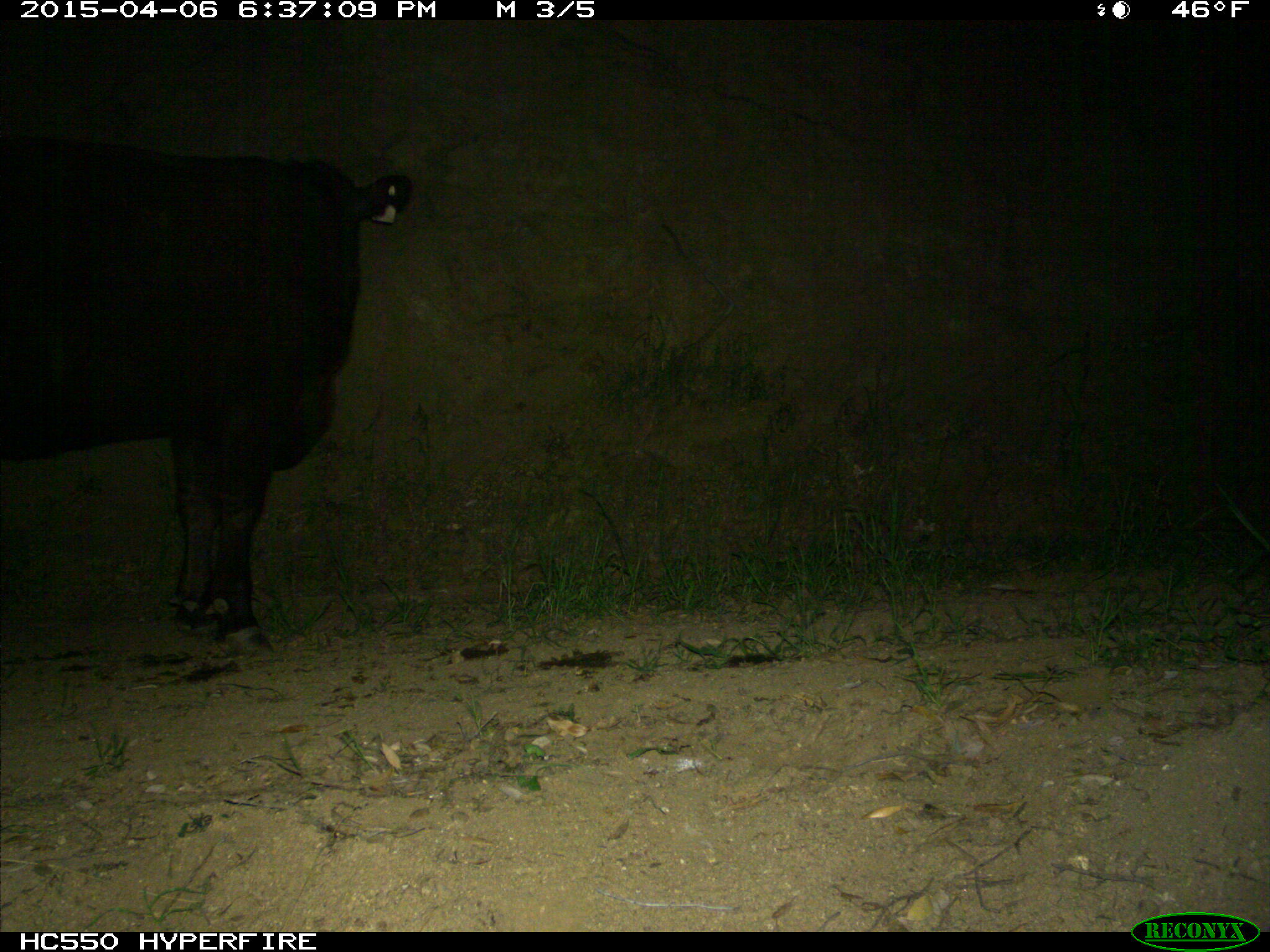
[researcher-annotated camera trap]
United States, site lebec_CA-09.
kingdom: Animalia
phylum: Chordata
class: Mammalia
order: Artiodactyla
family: Bovidae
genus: Bos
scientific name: Bos taurus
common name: domestic cow